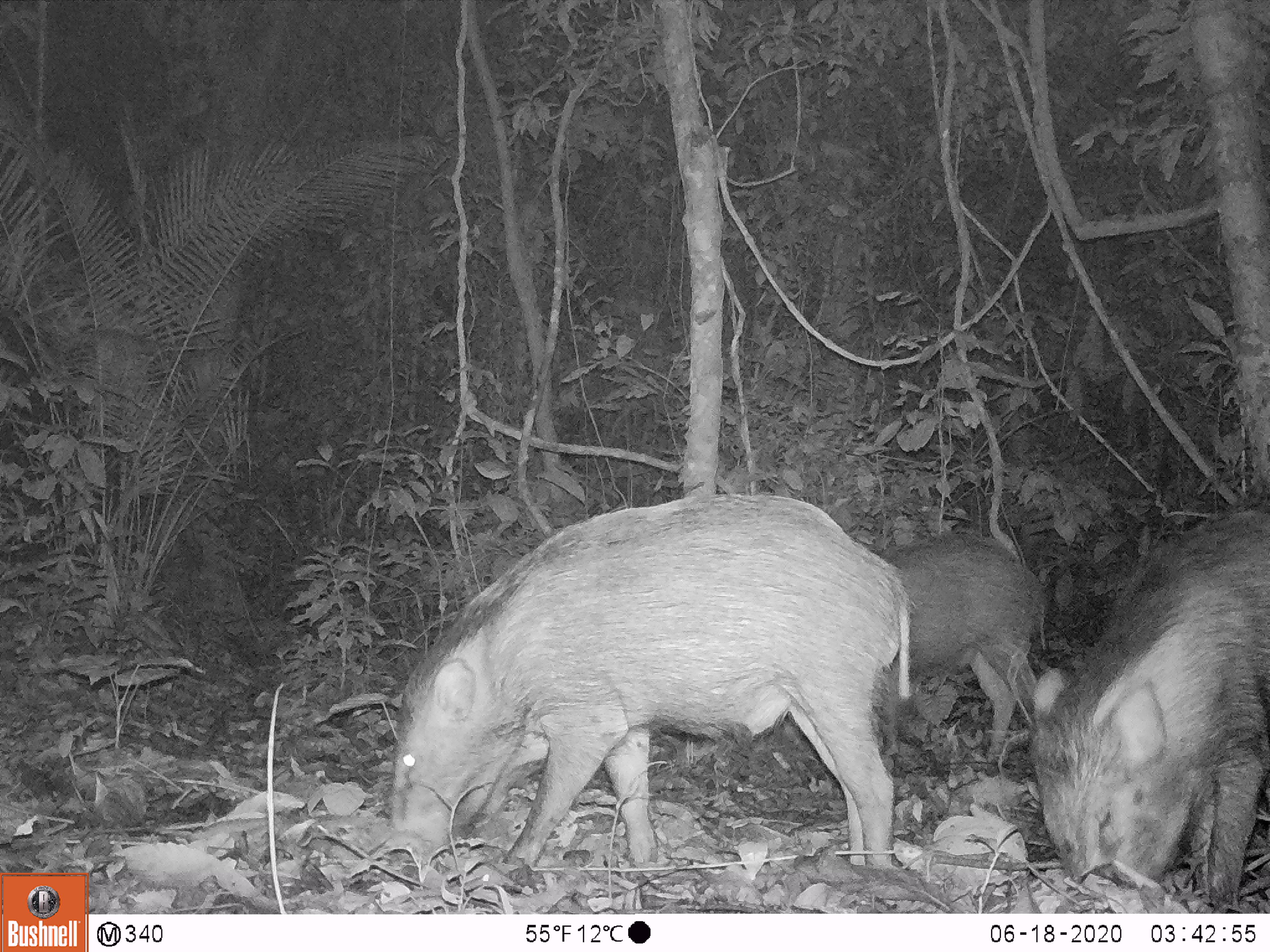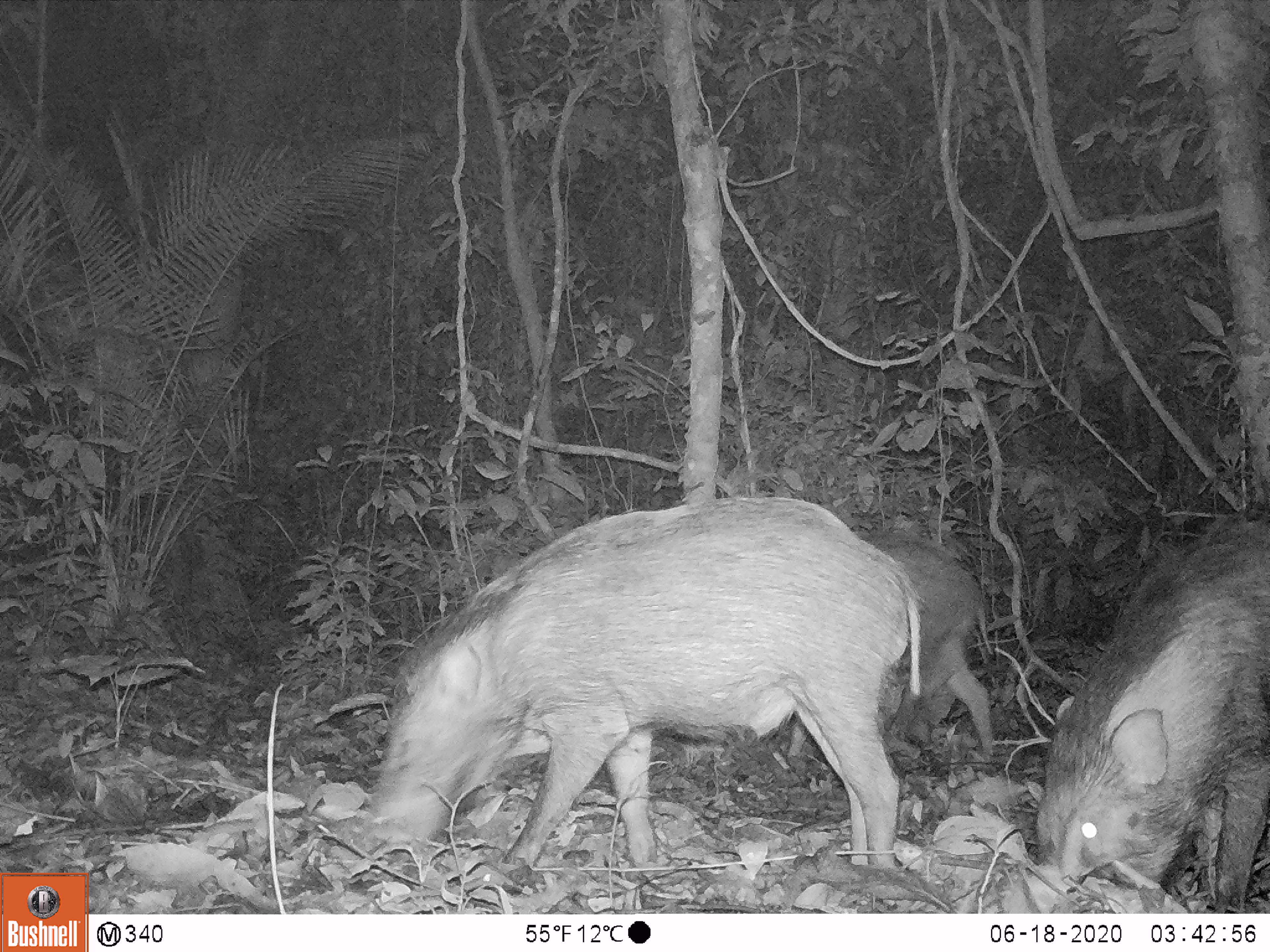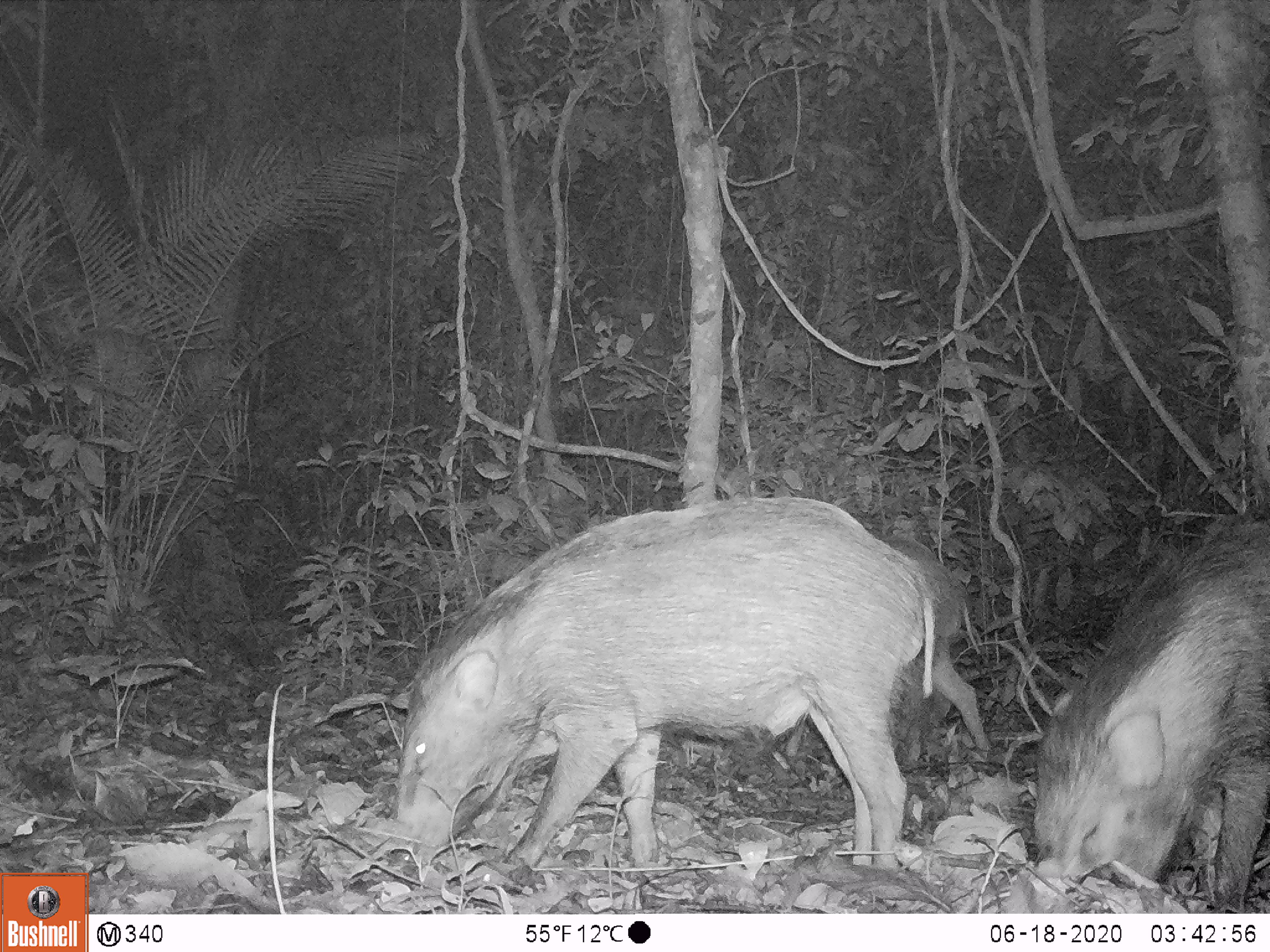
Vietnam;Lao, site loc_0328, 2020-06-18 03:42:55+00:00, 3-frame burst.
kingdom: Animalia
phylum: Chordata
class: Mammalia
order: Artiodactyla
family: Suidae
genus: Sus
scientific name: Sus scrofa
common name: eurasian wild pig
Eurasian wild pig (Sus scrofa). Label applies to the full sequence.